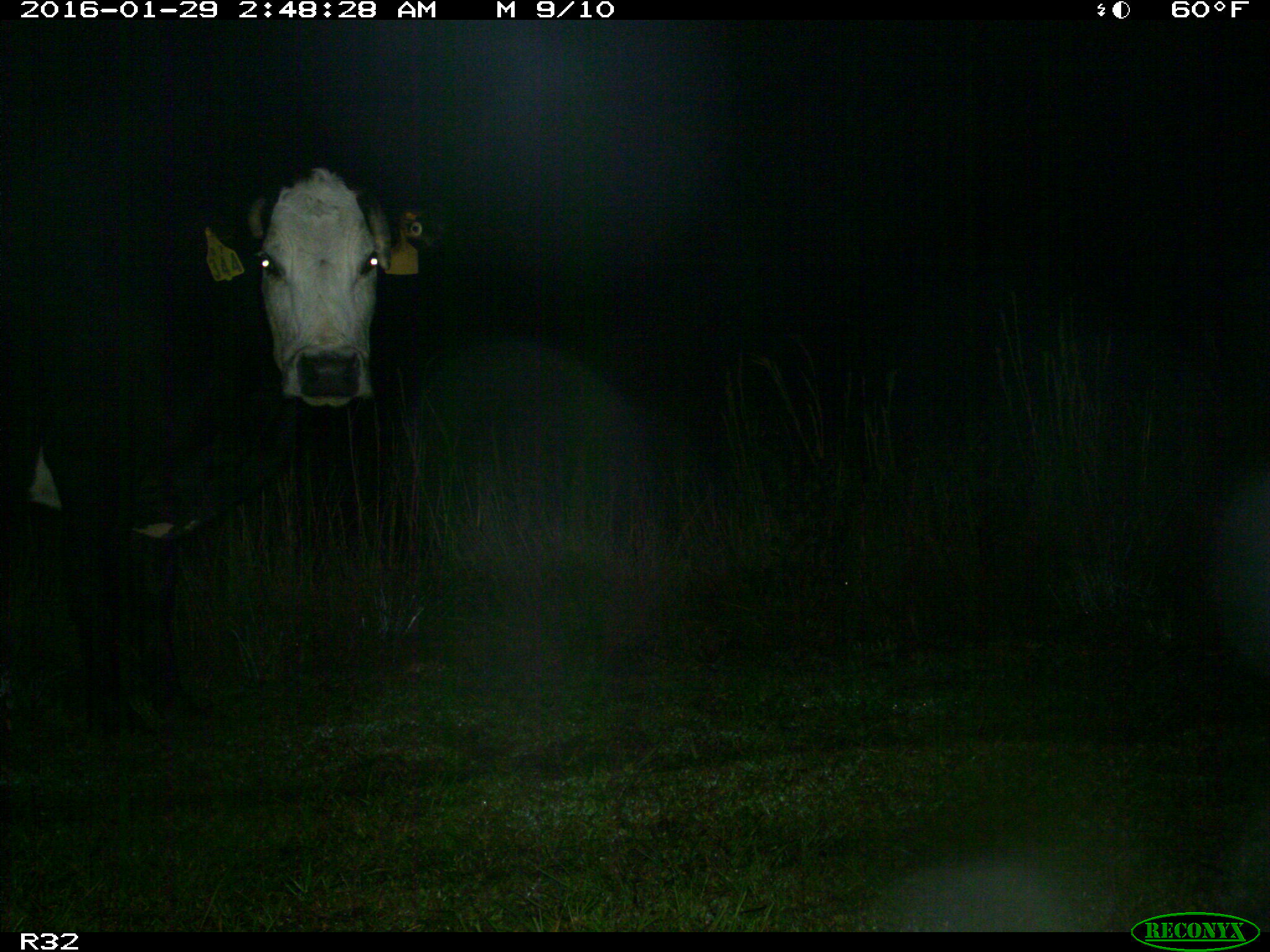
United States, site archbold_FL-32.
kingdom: Animalia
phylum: Chordata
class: Mammalia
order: Artiodactyla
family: Bovidae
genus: Bos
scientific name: Bos taurus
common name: domestic cow